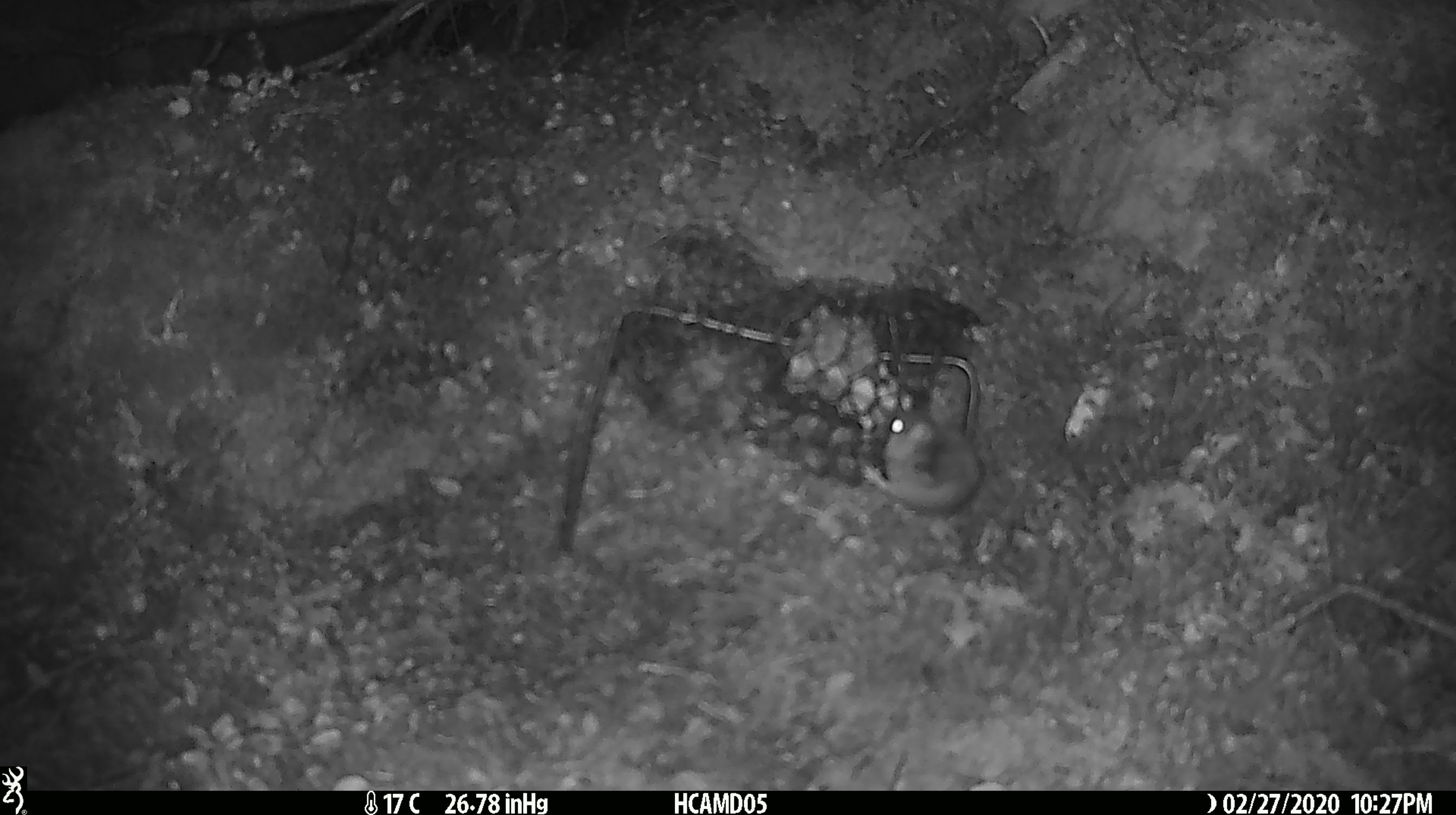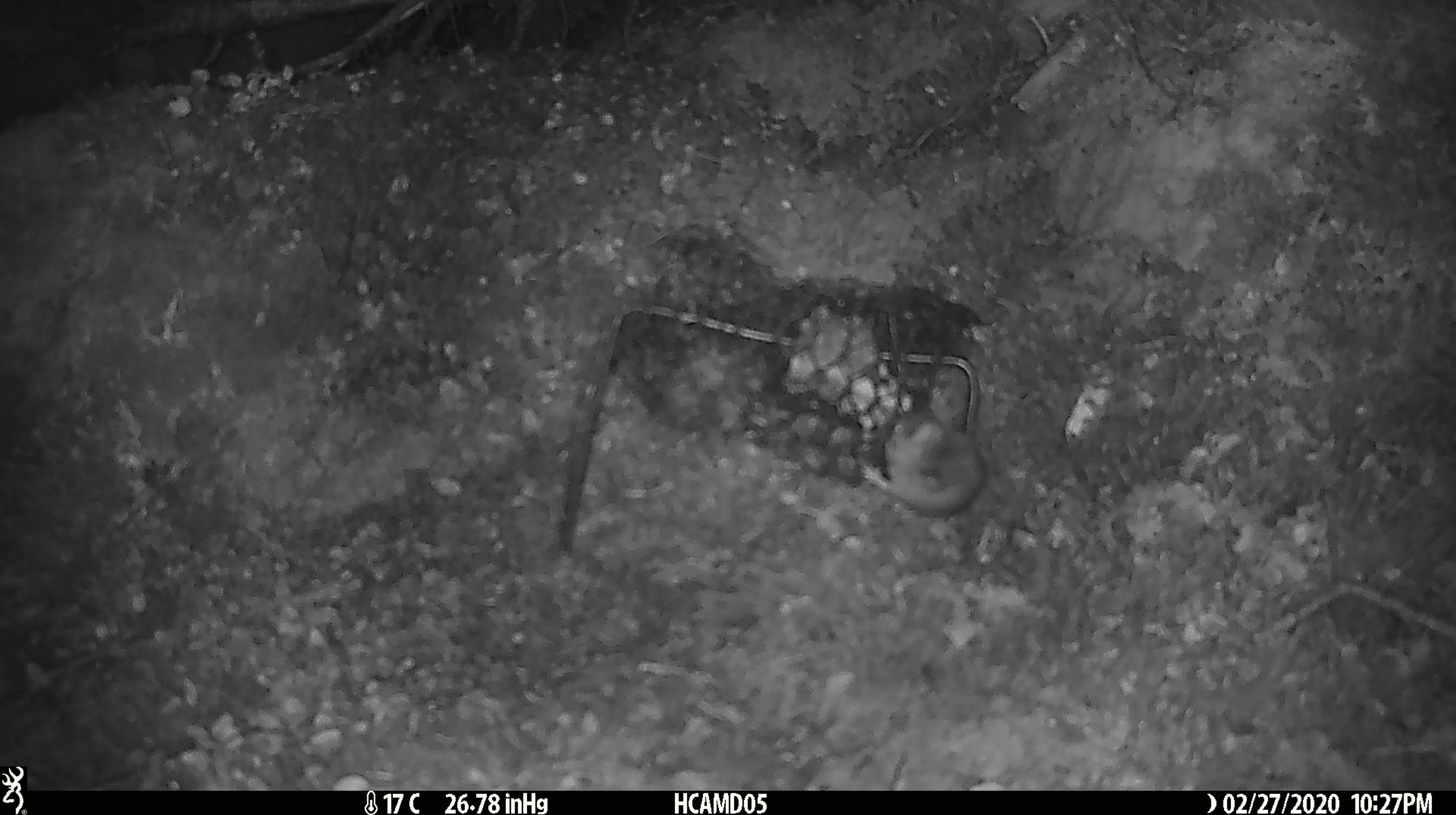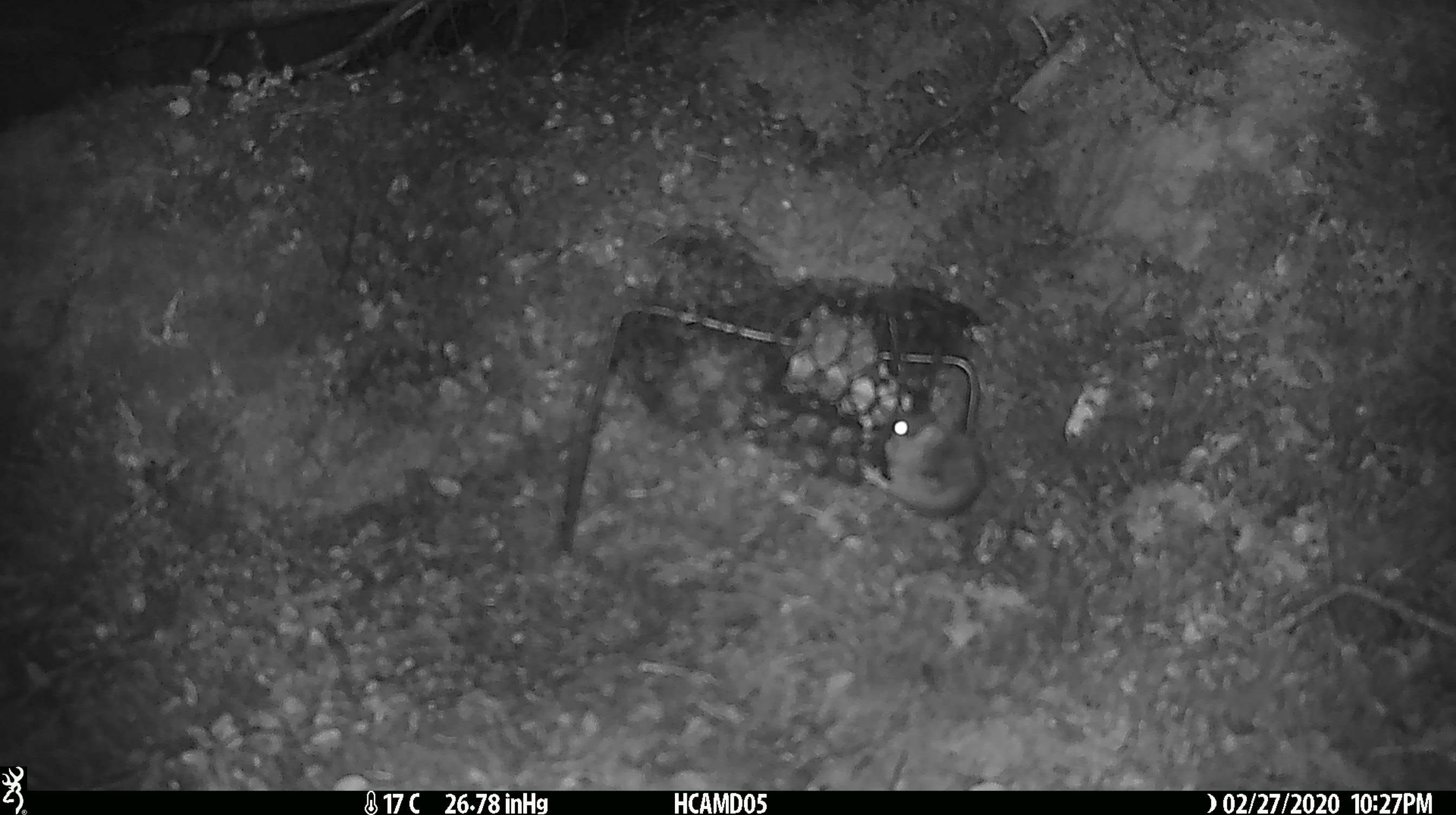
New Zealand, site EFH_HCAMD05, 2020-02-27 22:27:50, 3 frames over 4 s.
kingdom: Animalia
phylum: Chordata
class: Mammalia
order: Rodentia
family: Muridae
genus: Mus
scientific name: Mus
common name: mouse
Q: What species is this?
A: Mouse (Mus).